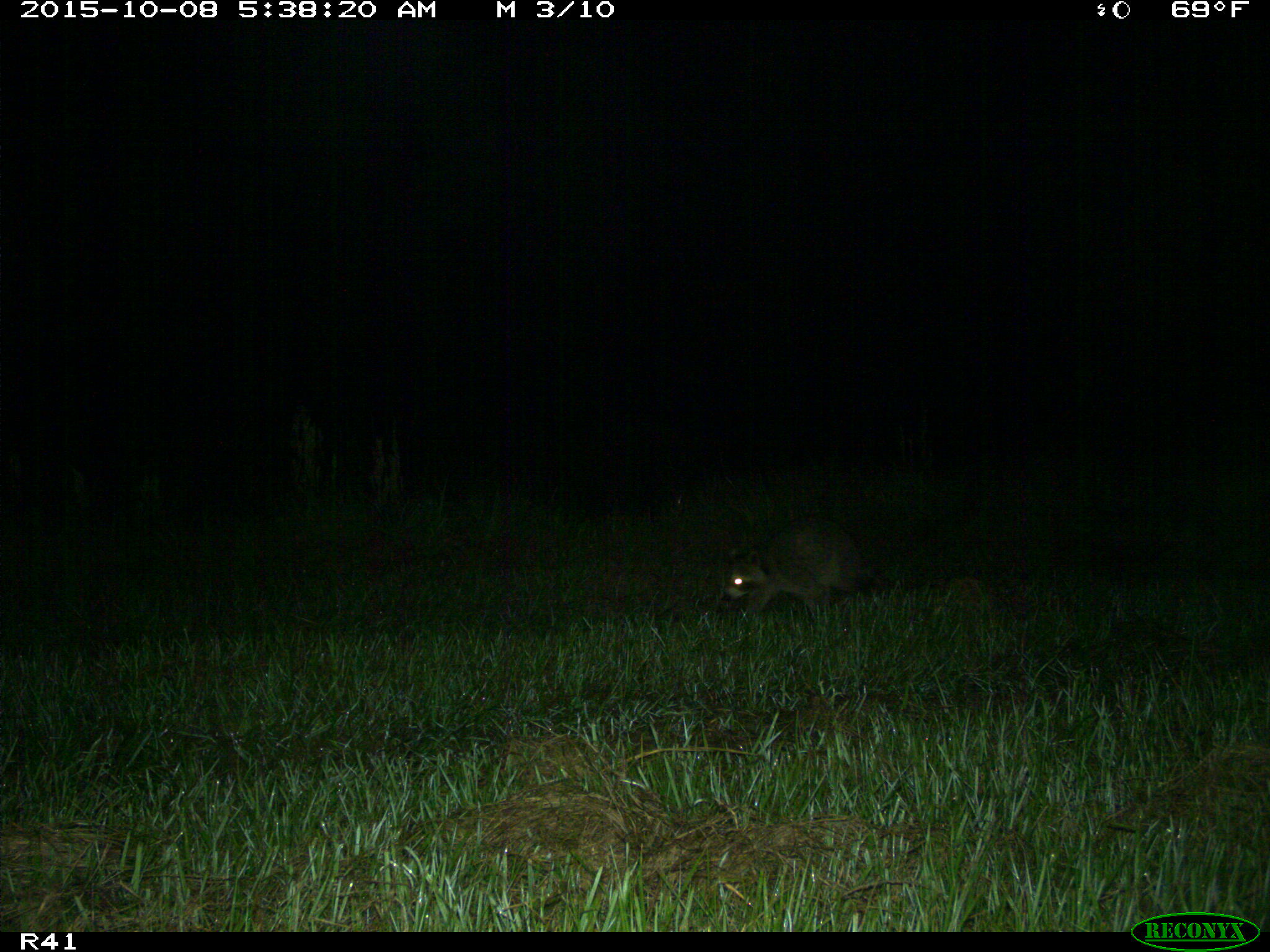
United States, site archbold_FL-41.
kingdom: Animalia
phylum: Chordata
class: Mammalia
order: Carnivora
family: Procyonidae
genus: Procyon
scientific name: Procyon lotor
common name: common raccoon